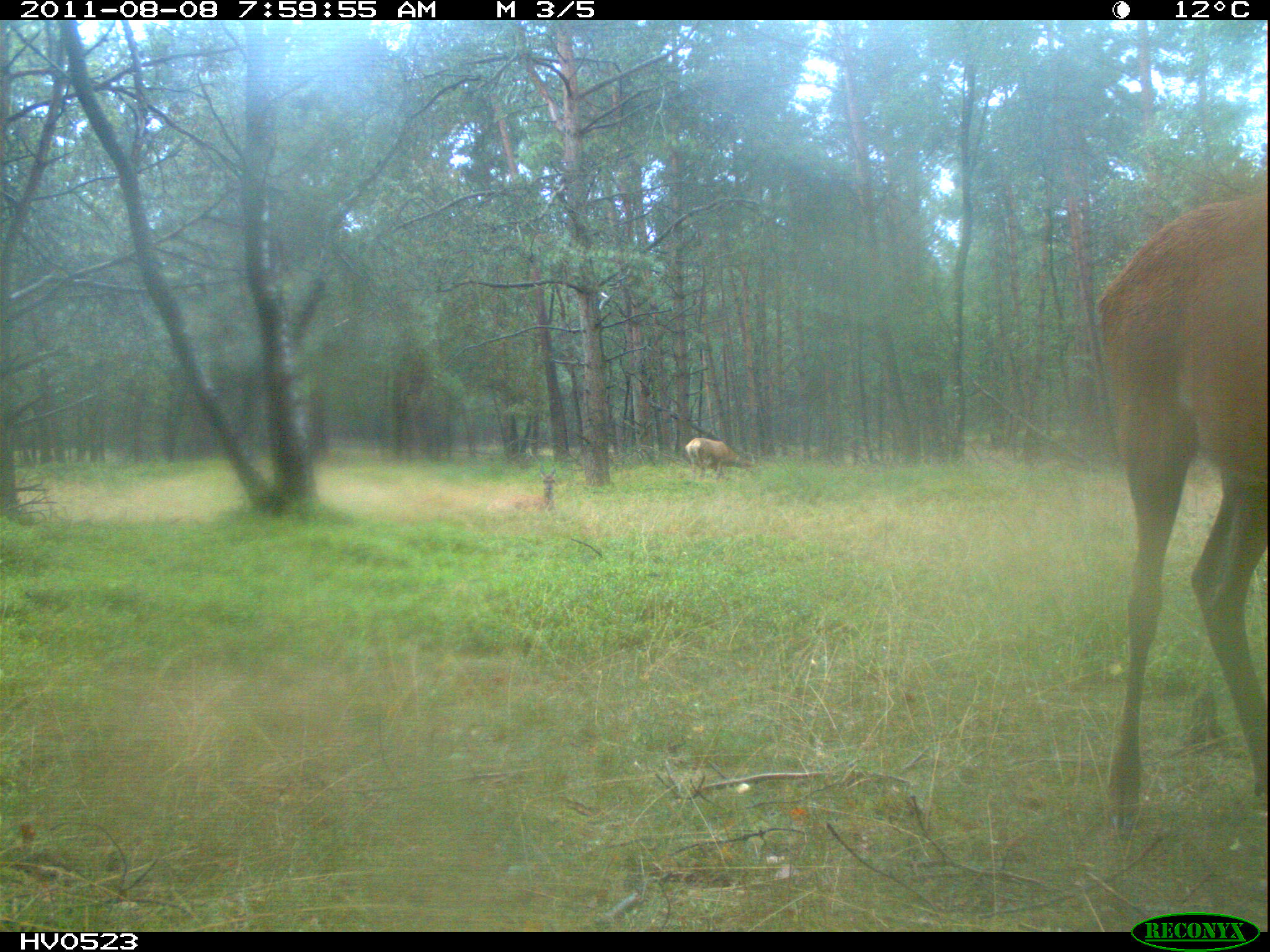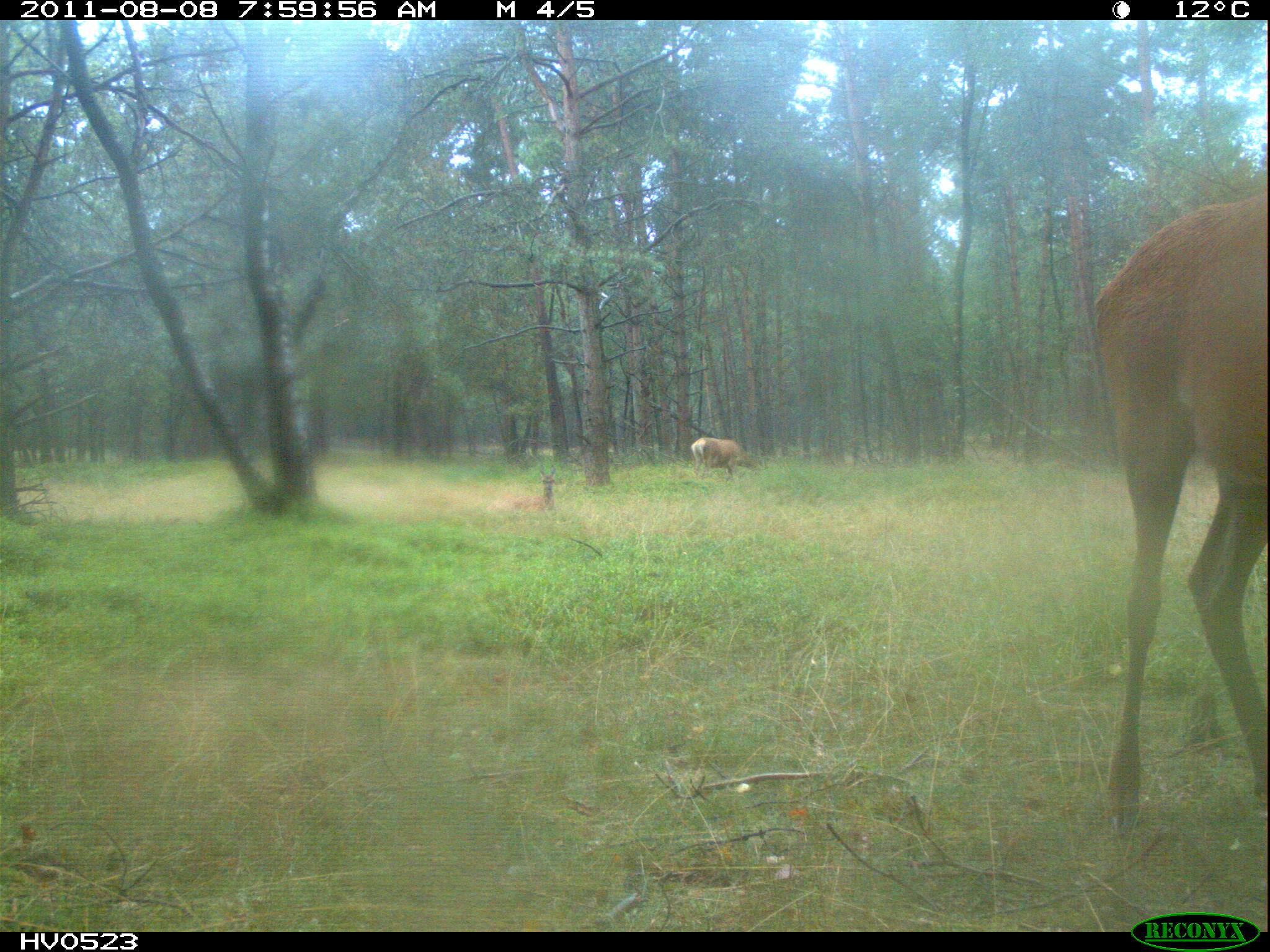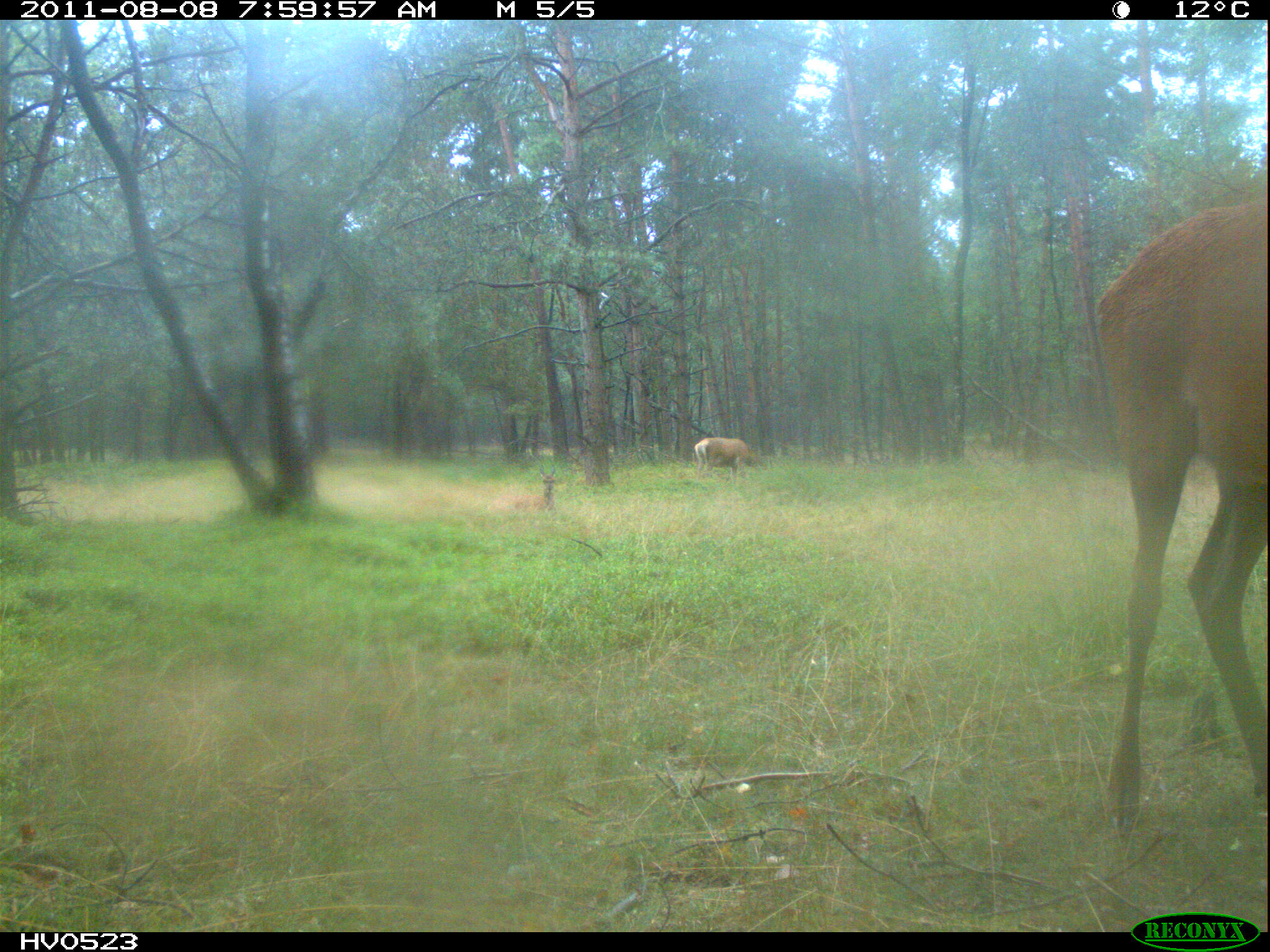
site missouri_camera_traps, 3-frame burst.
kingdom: Animalia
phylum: Chordata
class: Mammalia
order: Artiodactyla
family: Cervidae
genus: Cervus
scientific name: Cervus elaphus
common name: red deer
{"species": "red deer (Cervus elaphus)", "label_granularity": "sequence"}